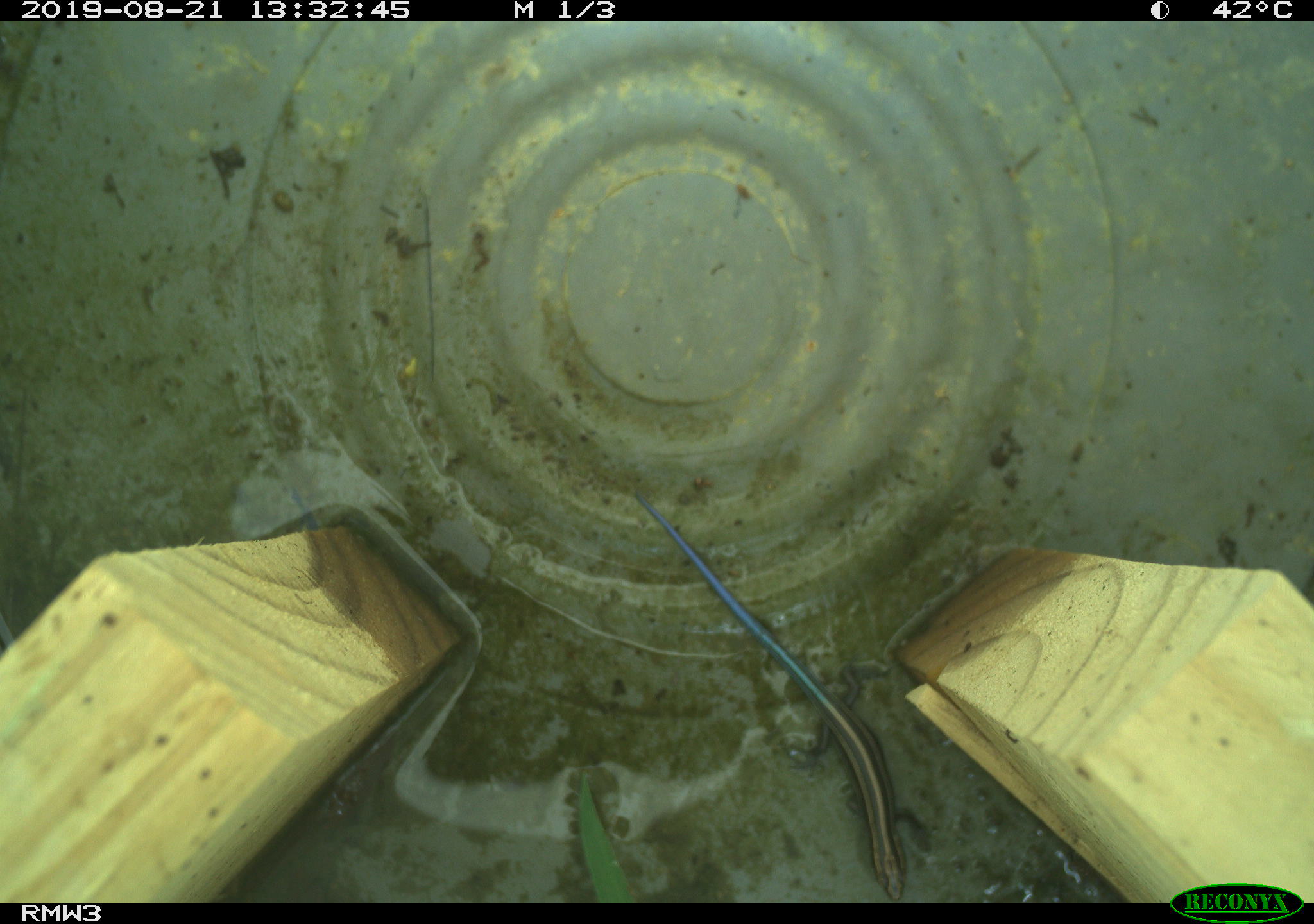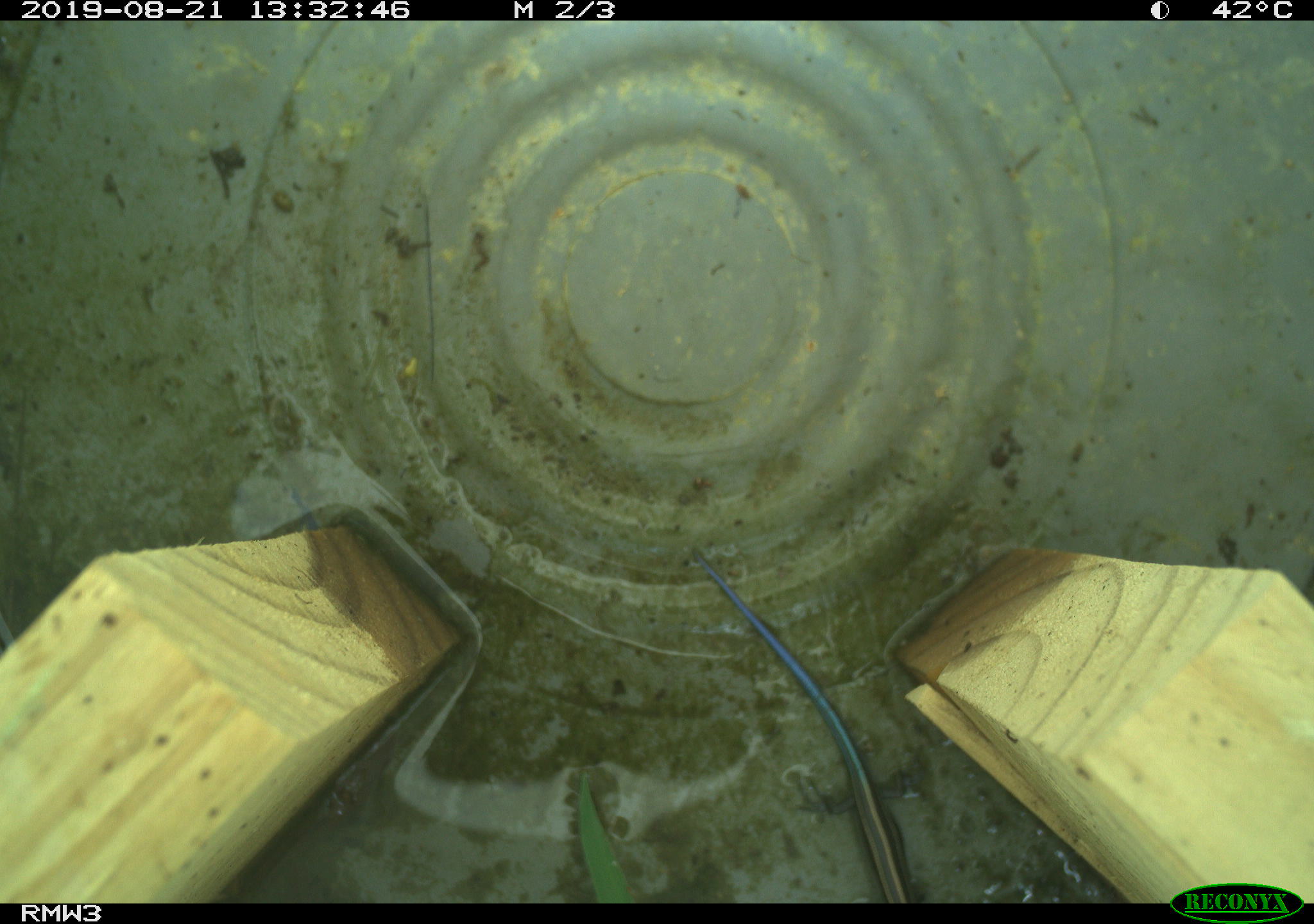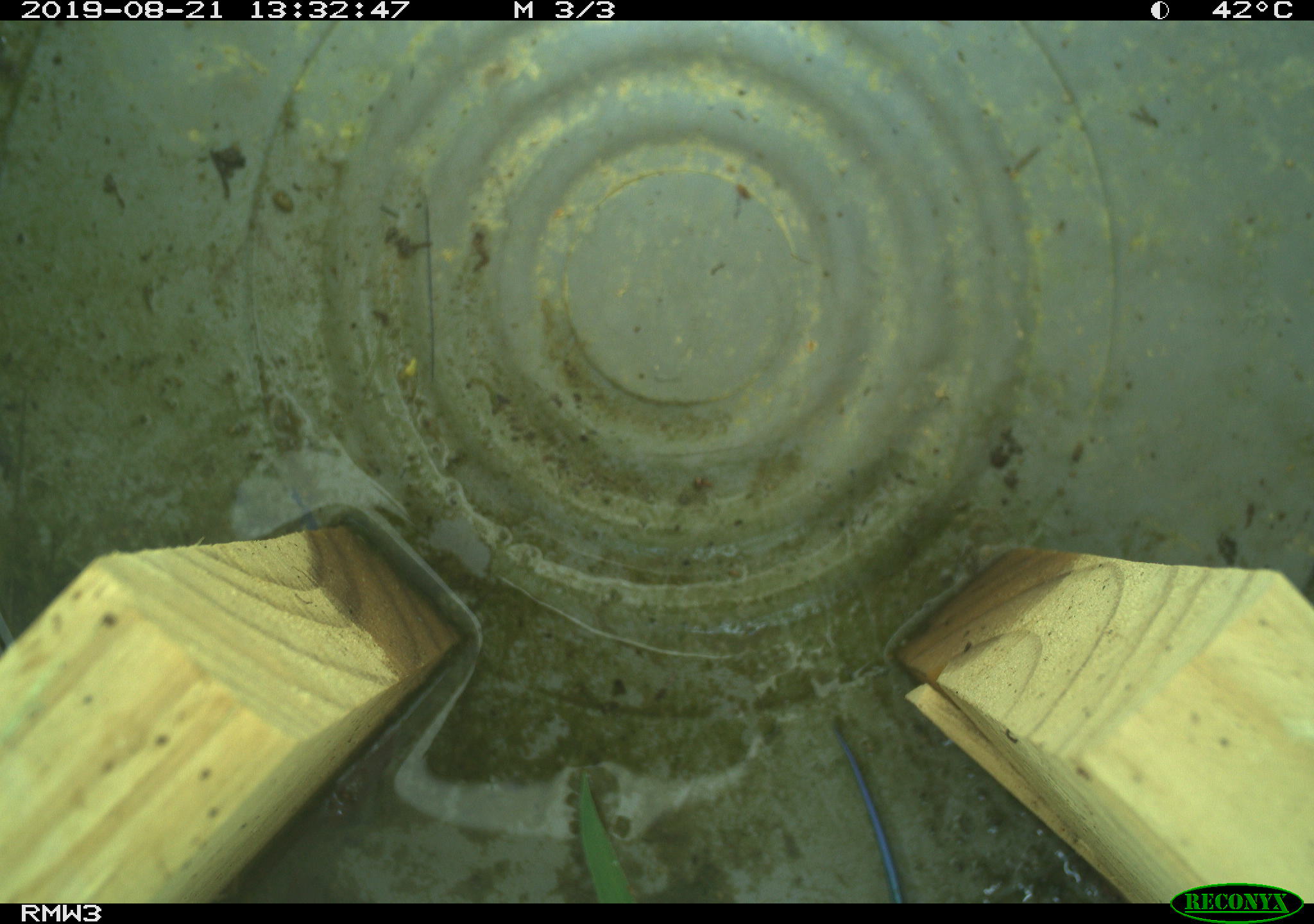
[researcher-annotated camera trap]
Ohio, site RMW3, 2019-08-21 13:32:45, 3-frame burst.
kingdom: Animalia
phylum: Chordata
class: Reptilia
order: Squamata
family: Scincidae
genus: Plestiodon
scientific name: Plestiodon fasciatus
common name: common five-lined skink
Common five-lined skink (Plestiodon fasciatus).